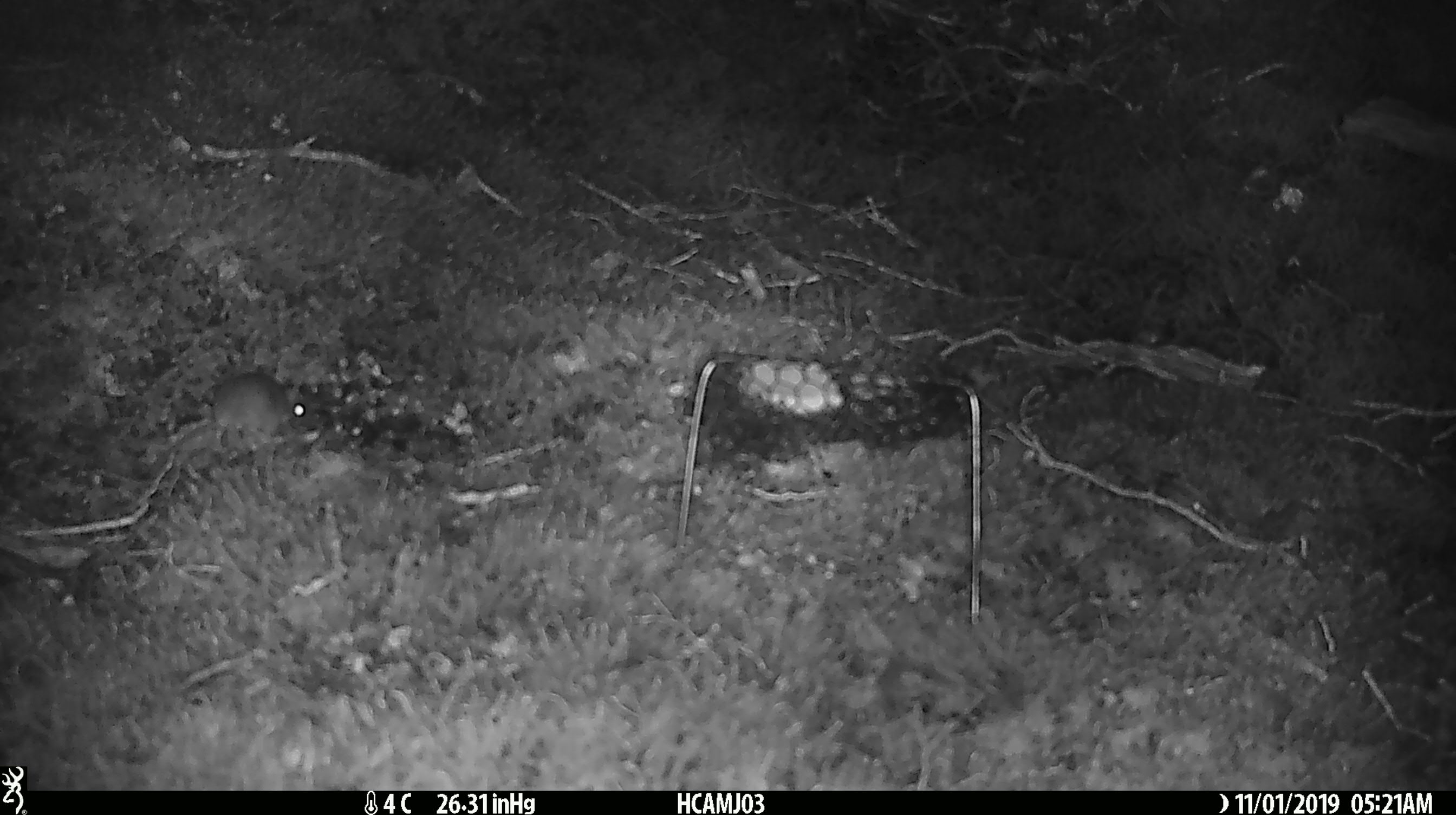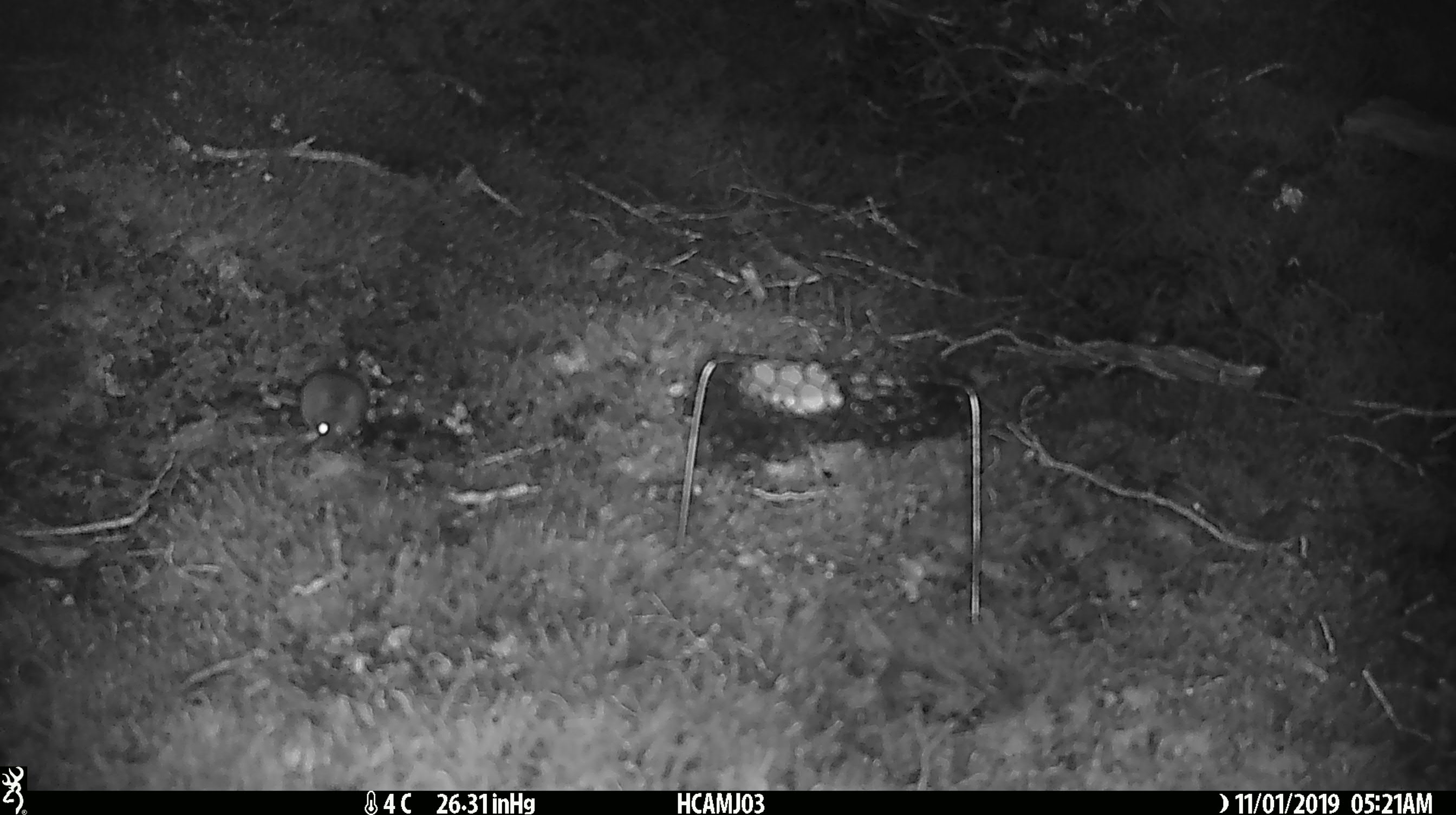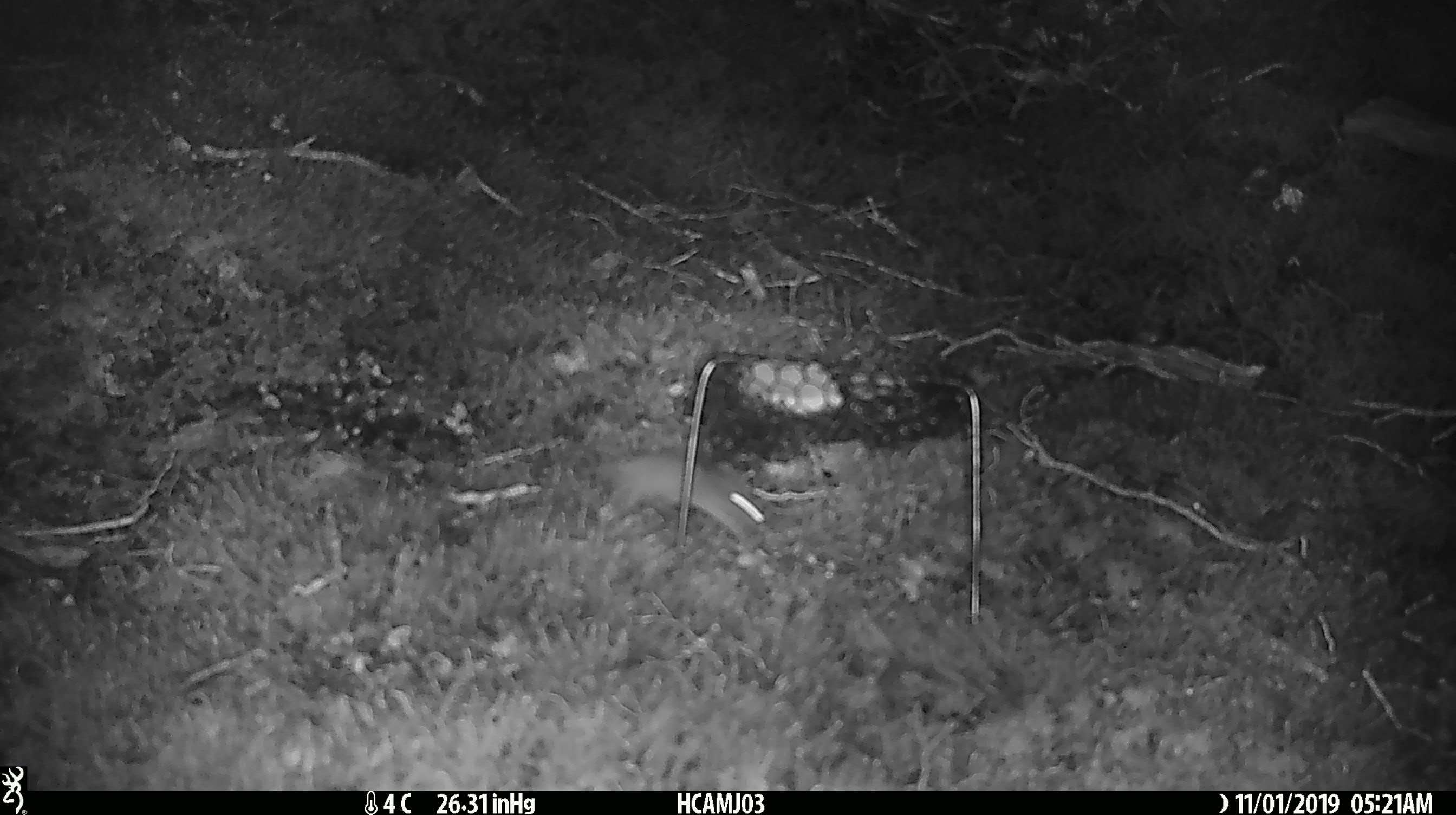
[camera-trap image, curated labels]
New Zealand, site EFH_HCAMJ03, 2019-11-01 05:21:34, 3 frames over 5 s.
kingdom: Animalia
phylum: Chordata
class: Mammalia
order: Rodentia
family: Muridae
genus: Mus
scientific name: Mus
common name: mouse